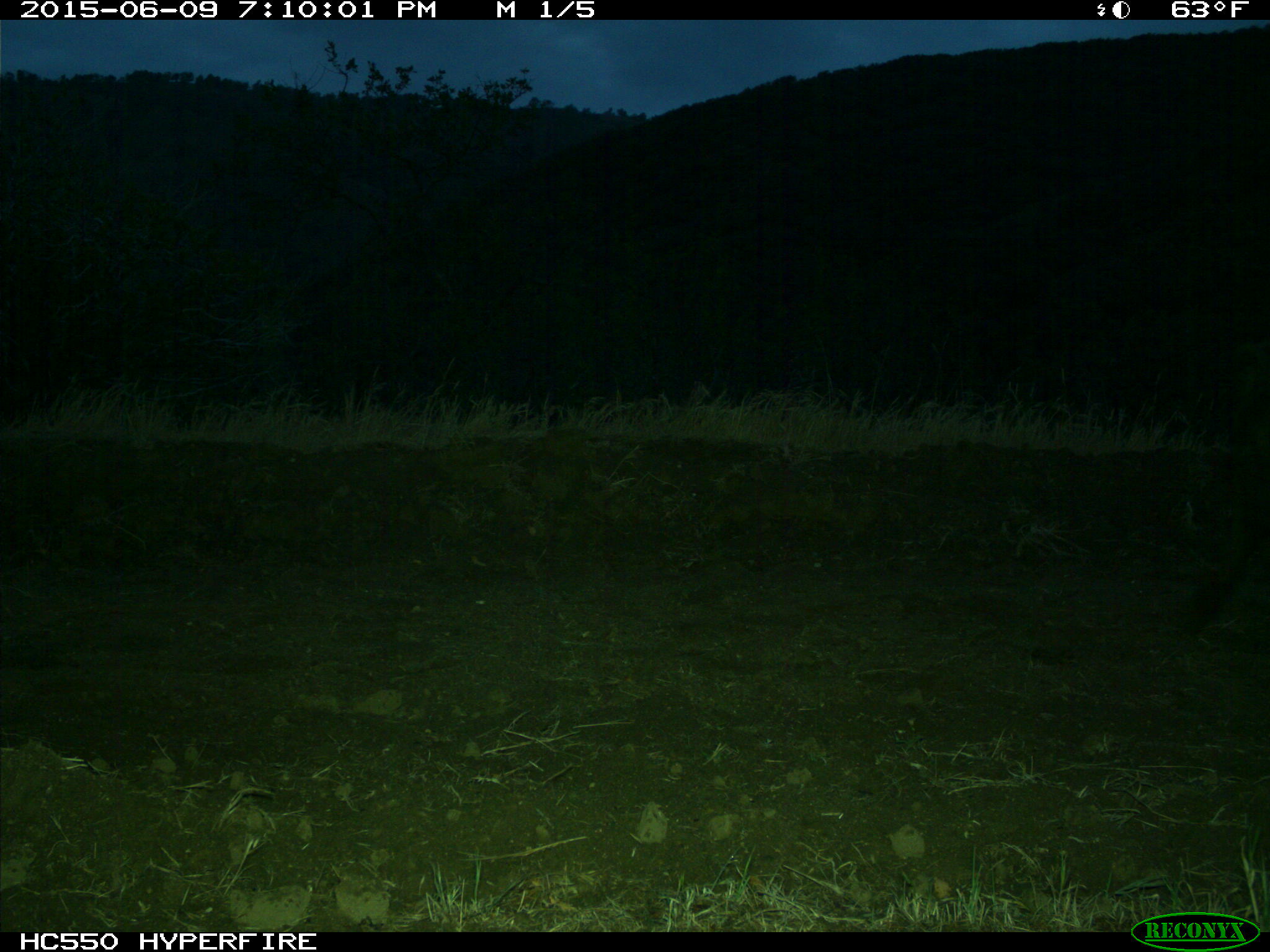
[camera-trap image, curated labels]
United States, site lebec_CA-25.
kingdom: Animalia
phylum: Chordata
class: Mammalia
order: Artiodactyla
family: Suidae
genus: Sus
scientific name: Sus scrofa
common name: wild boar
Sus scrofa (wild boar).